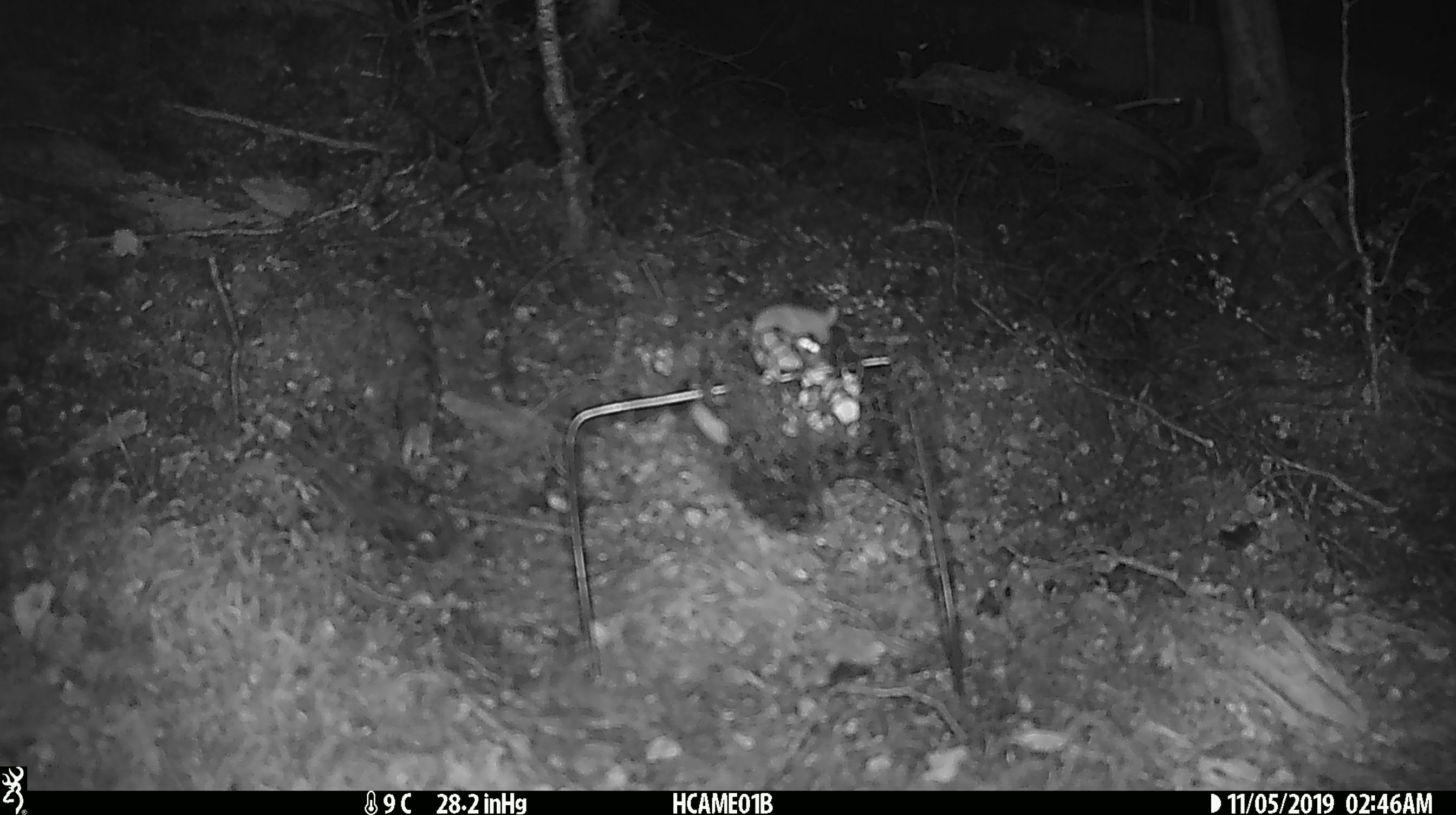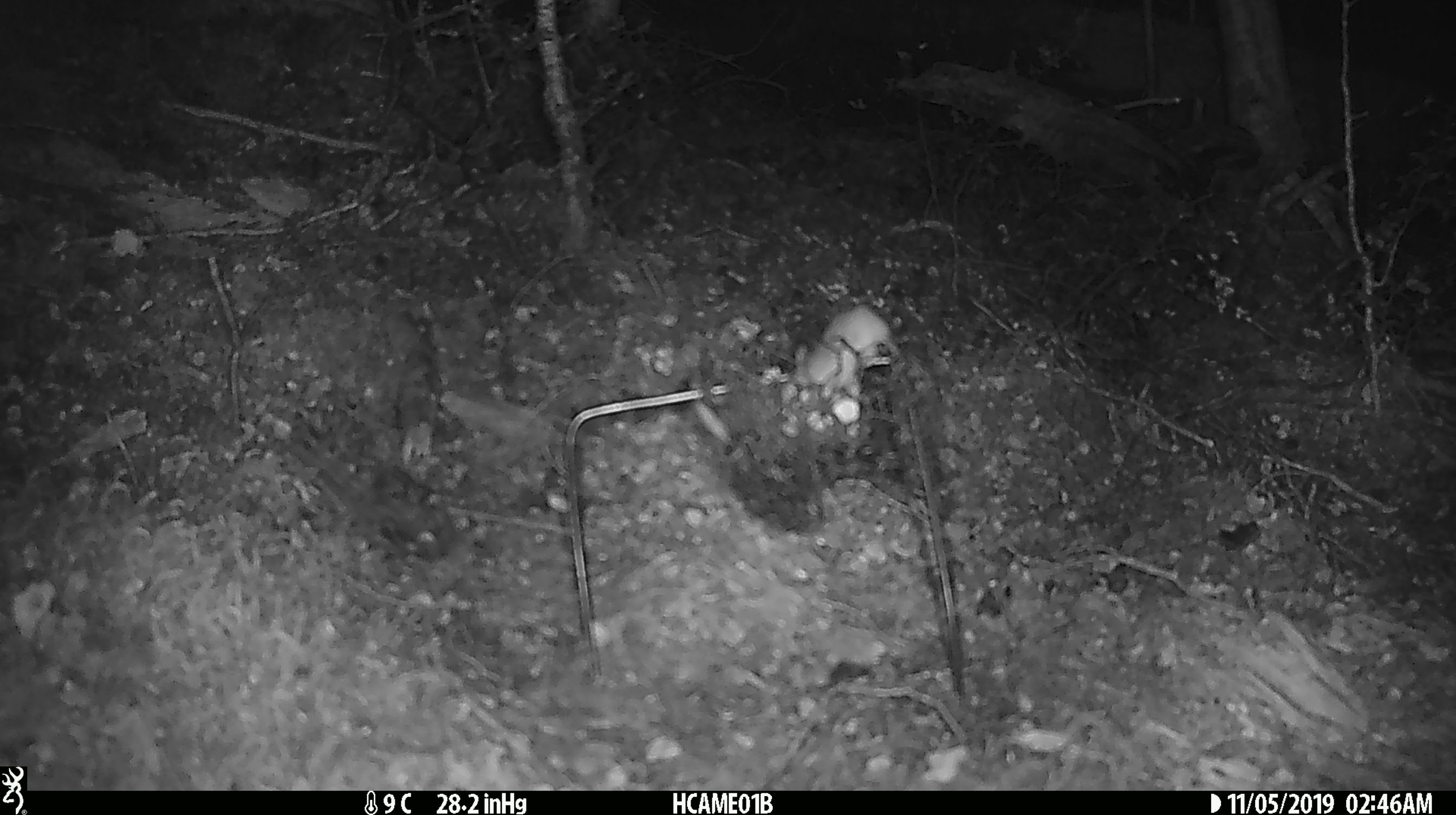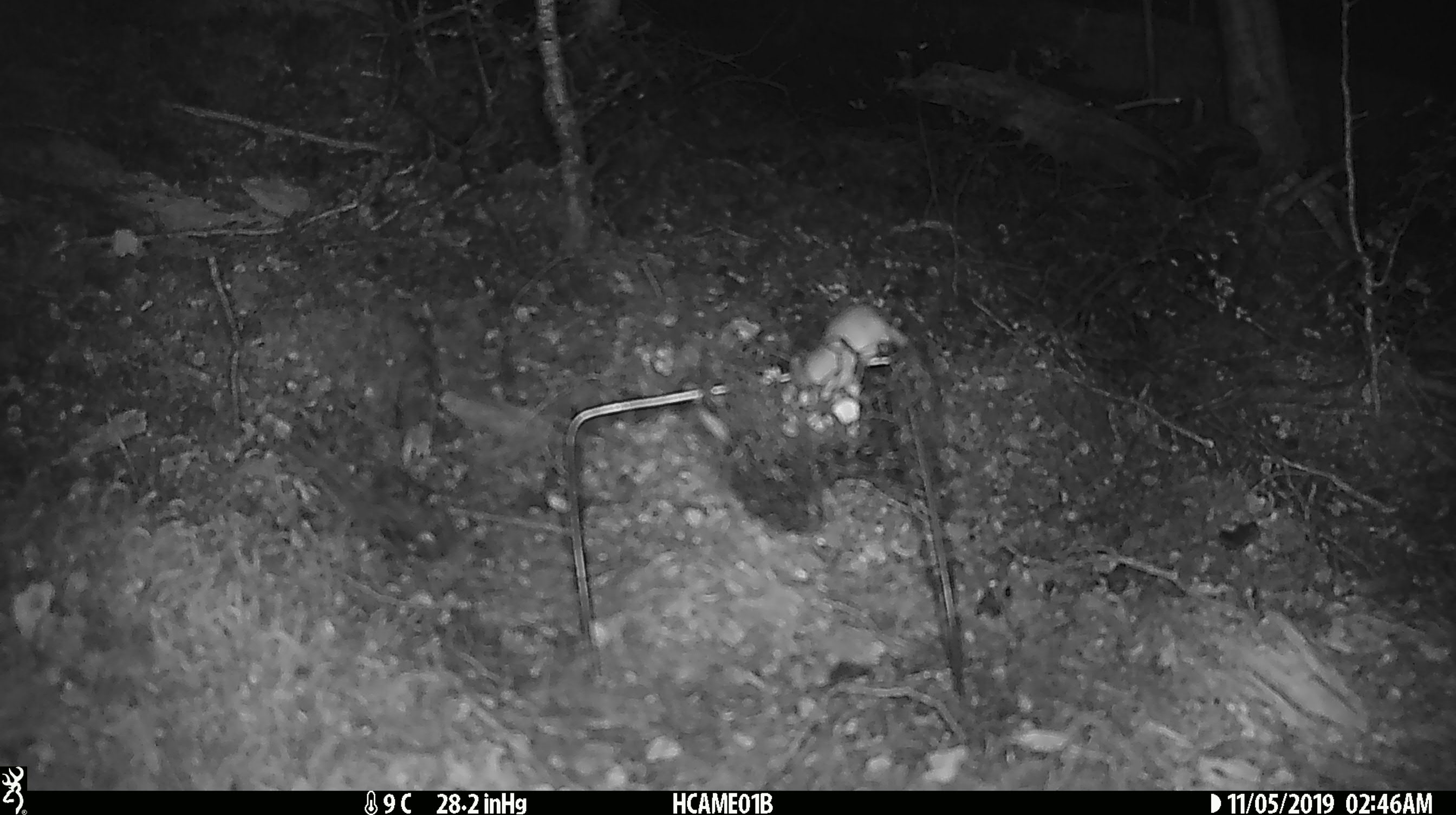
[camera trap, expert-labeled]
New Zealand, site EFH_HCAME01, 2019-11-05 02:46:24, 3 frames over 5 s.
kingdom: Animalia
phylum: Chordata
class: Mammalia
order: Rodentia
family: Muridae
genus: Mus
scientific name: Mus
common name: mouse